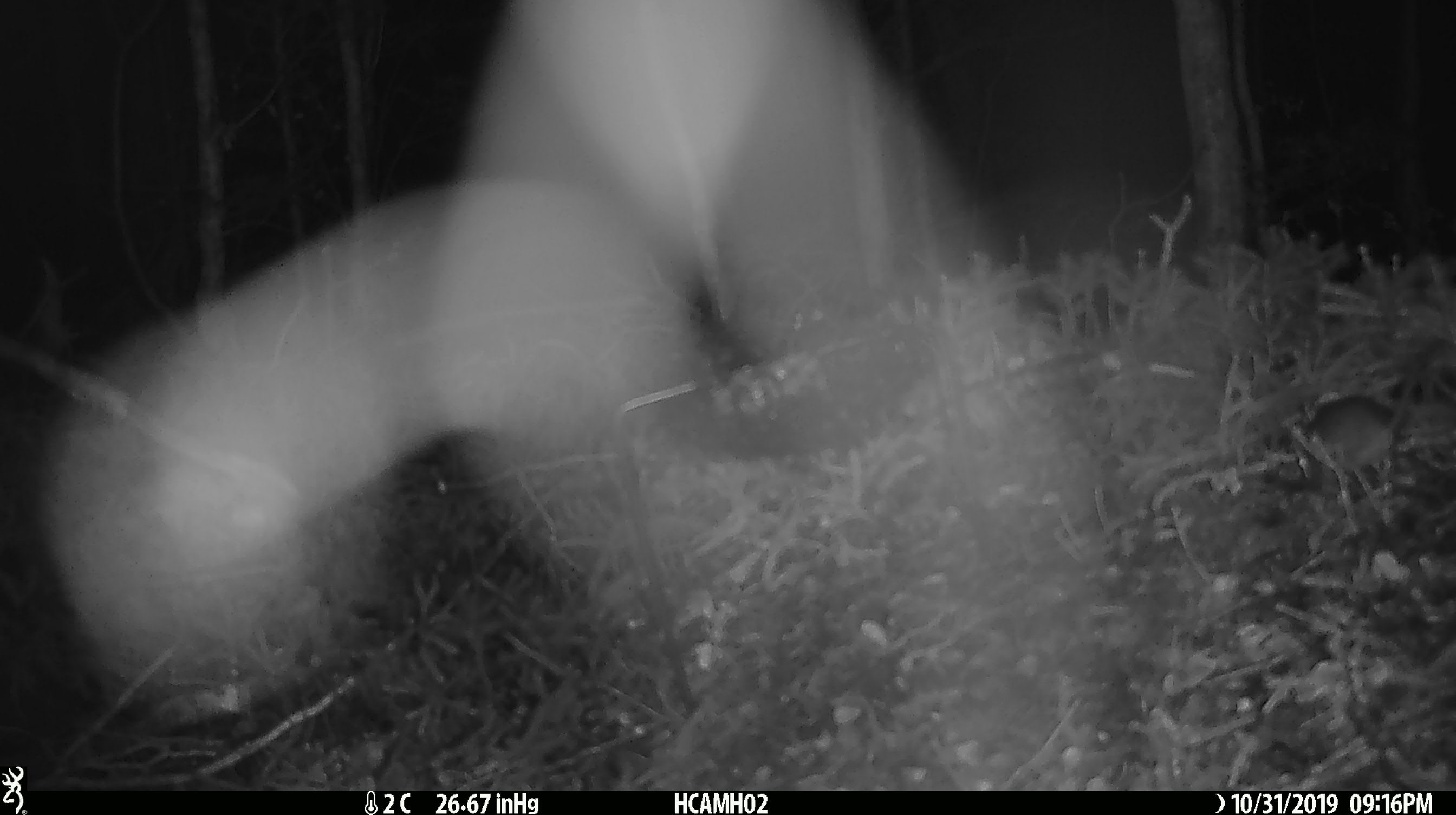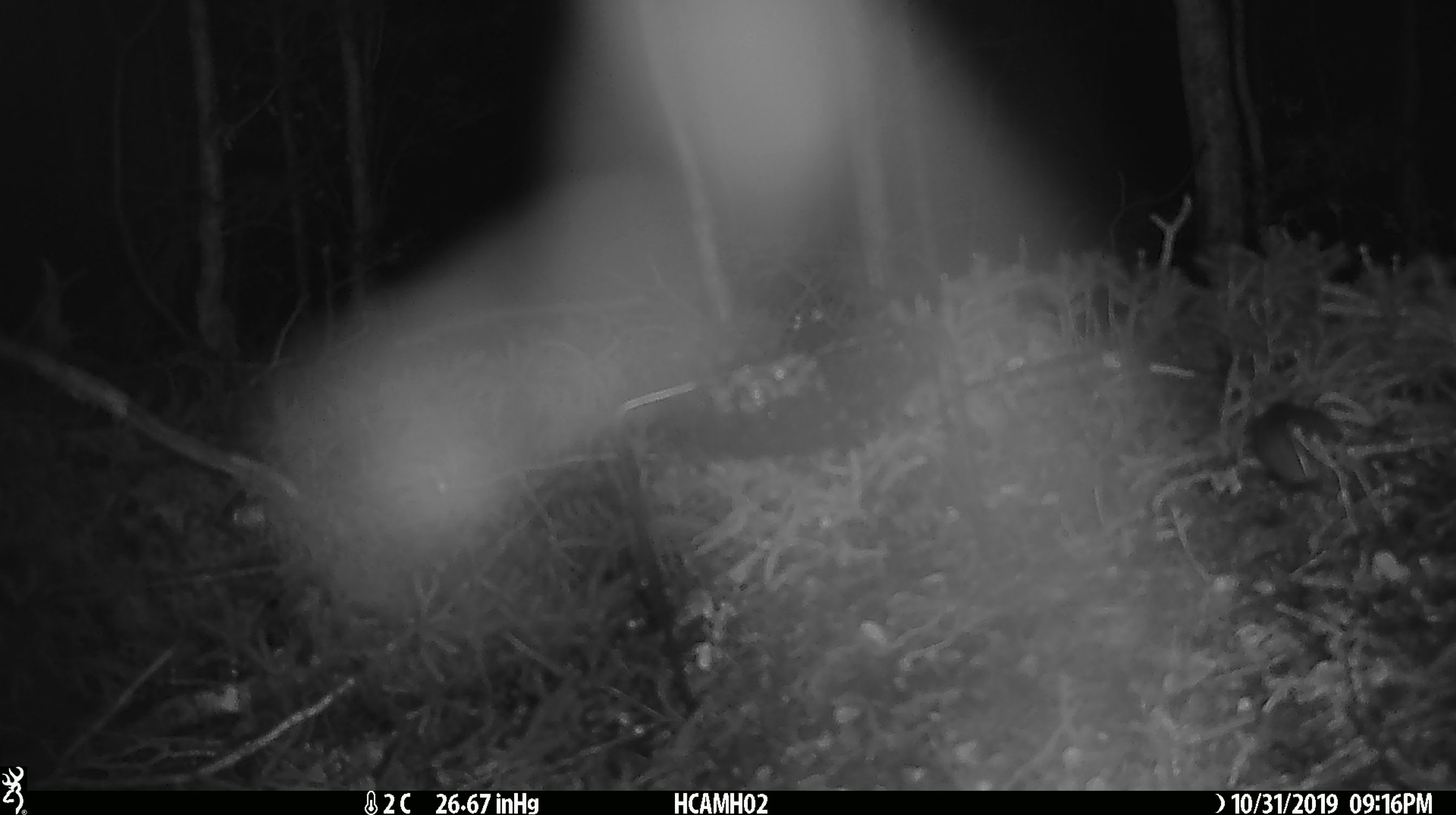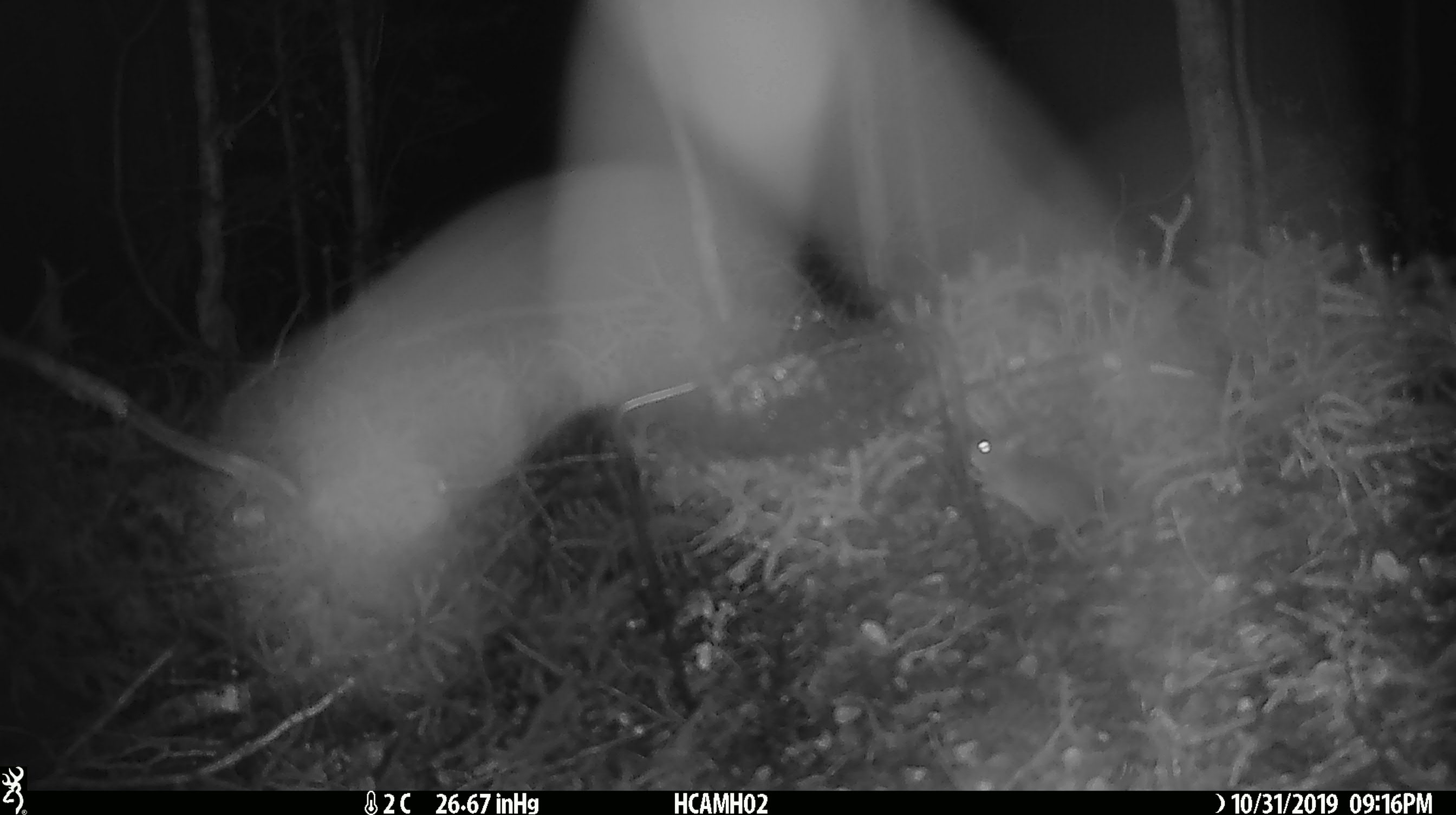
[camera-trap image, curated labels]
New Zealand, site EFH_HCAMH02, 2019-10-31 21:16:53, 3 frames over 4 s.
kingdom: Animalia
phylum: Chordata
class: Mammalia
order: Rodentia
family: Muridae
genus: Mus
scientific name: Mus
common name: mouse